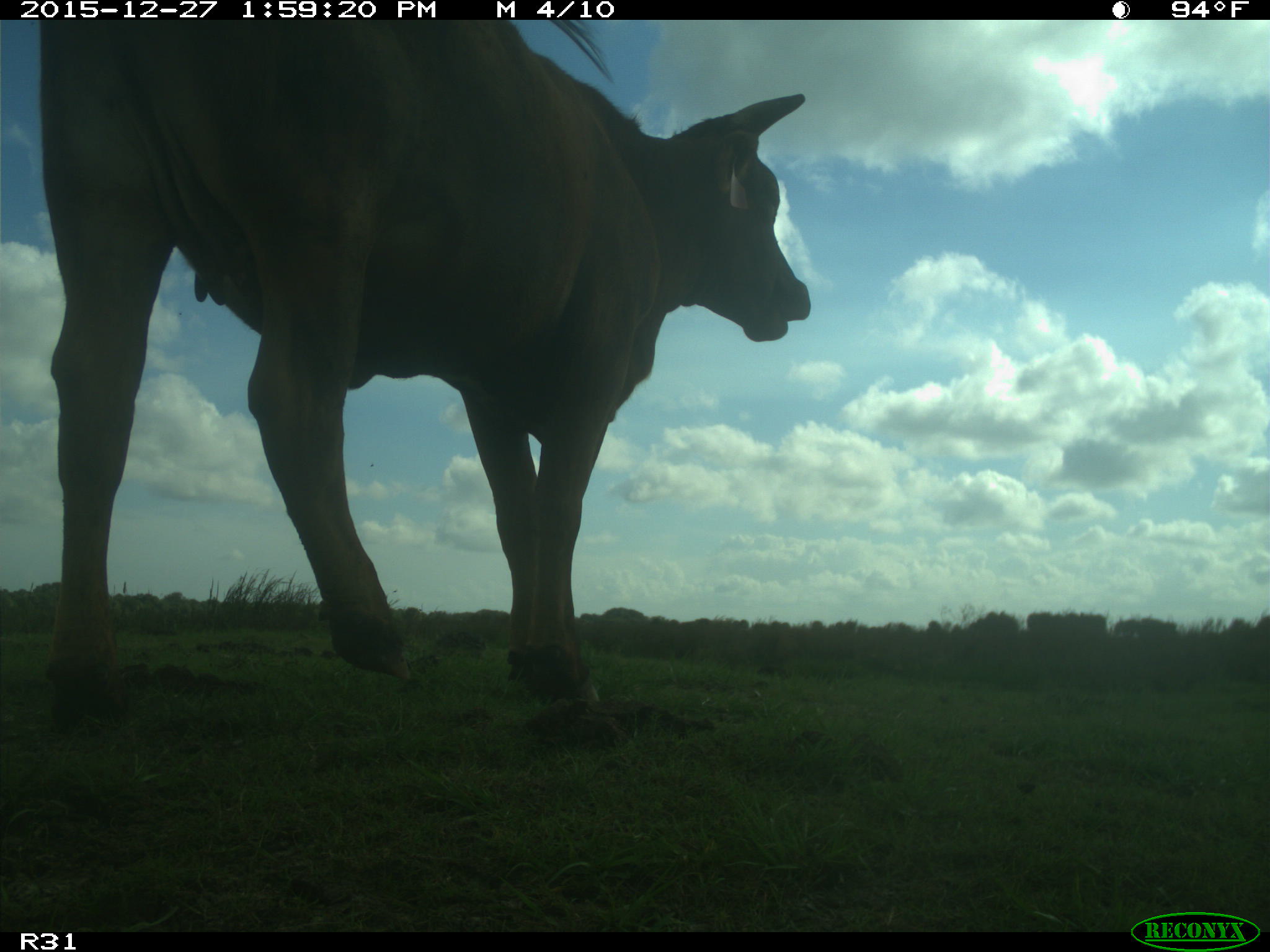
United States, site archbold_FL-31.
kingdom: Animalia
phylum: Chordata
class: Mammalia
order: Artiodactyla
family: Bovidae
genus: Bos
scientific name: Bos taurus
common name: domestic cow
Bos taurus (domestic cow).